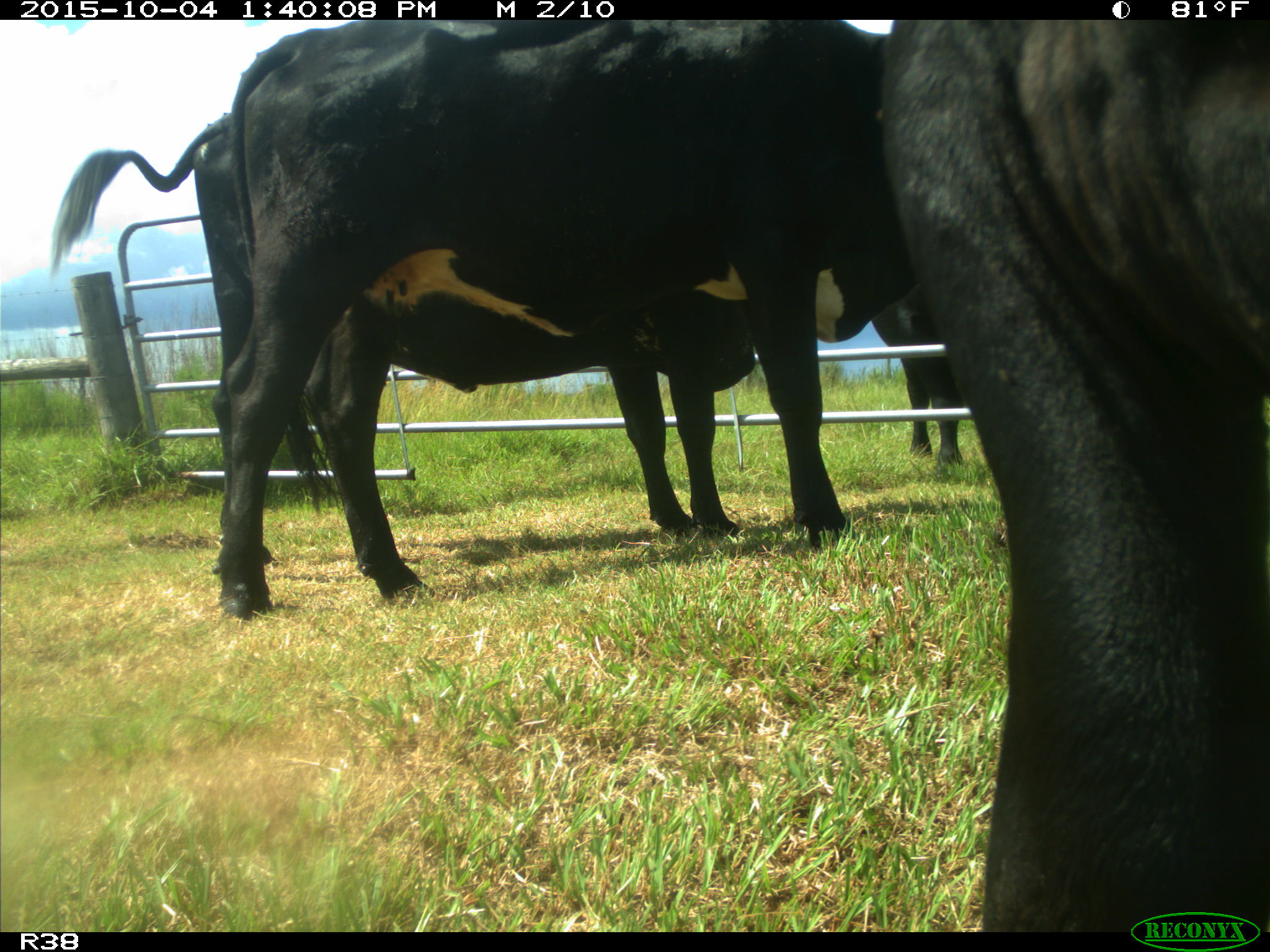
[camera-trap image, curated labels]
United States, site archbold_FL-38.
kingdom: Animalia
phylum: Chordata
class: Mammalia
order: Artiodactyla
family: Bovidae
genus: Bos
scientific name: Bos taurus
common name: domestic cow